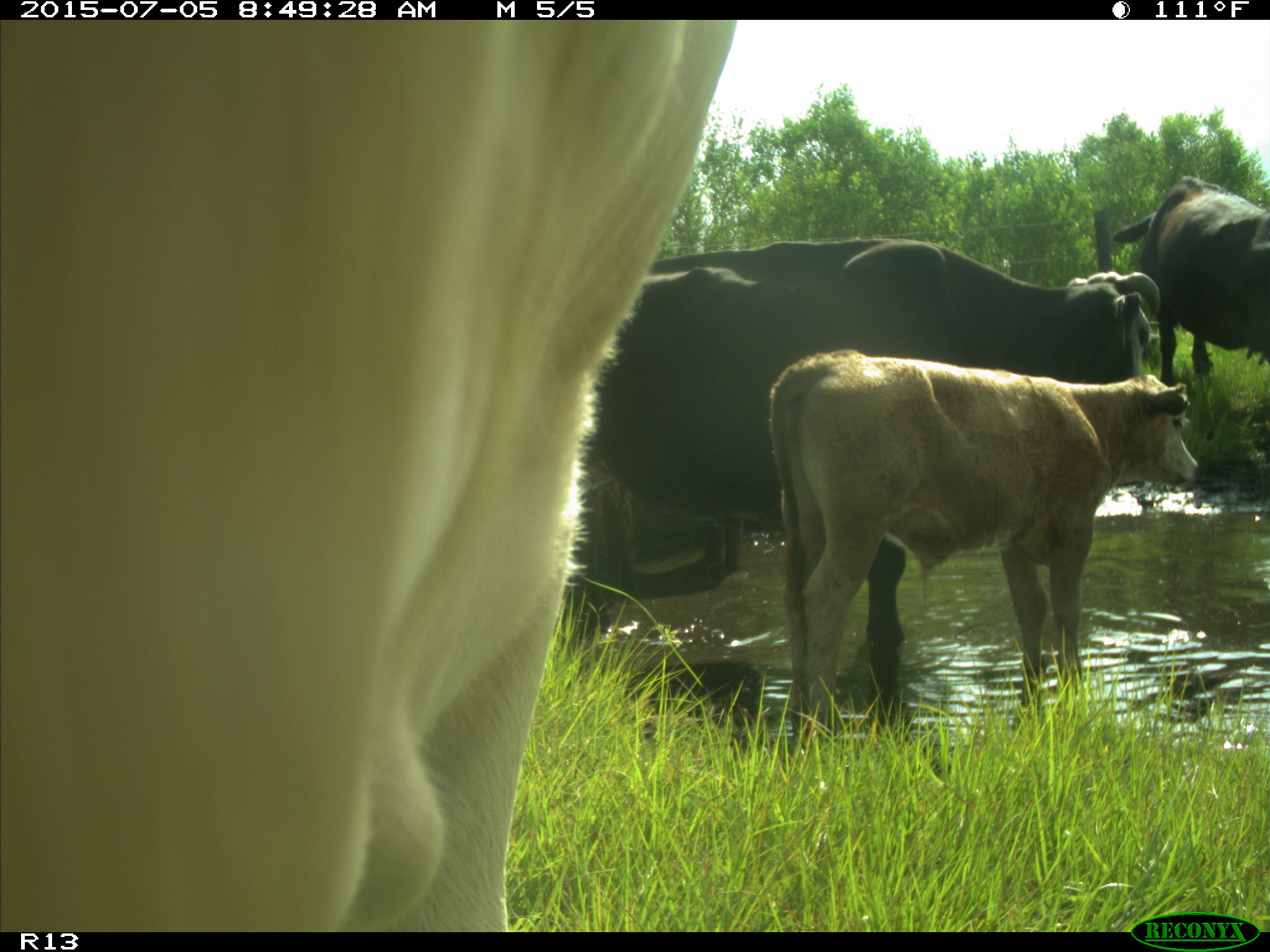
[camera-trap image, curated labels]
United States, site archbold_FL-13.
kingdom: Animalia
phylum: Chordata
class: Mammalia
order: Artiodactyla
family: Bovidae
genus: Bos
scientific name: Bos taurus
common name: domestic cow